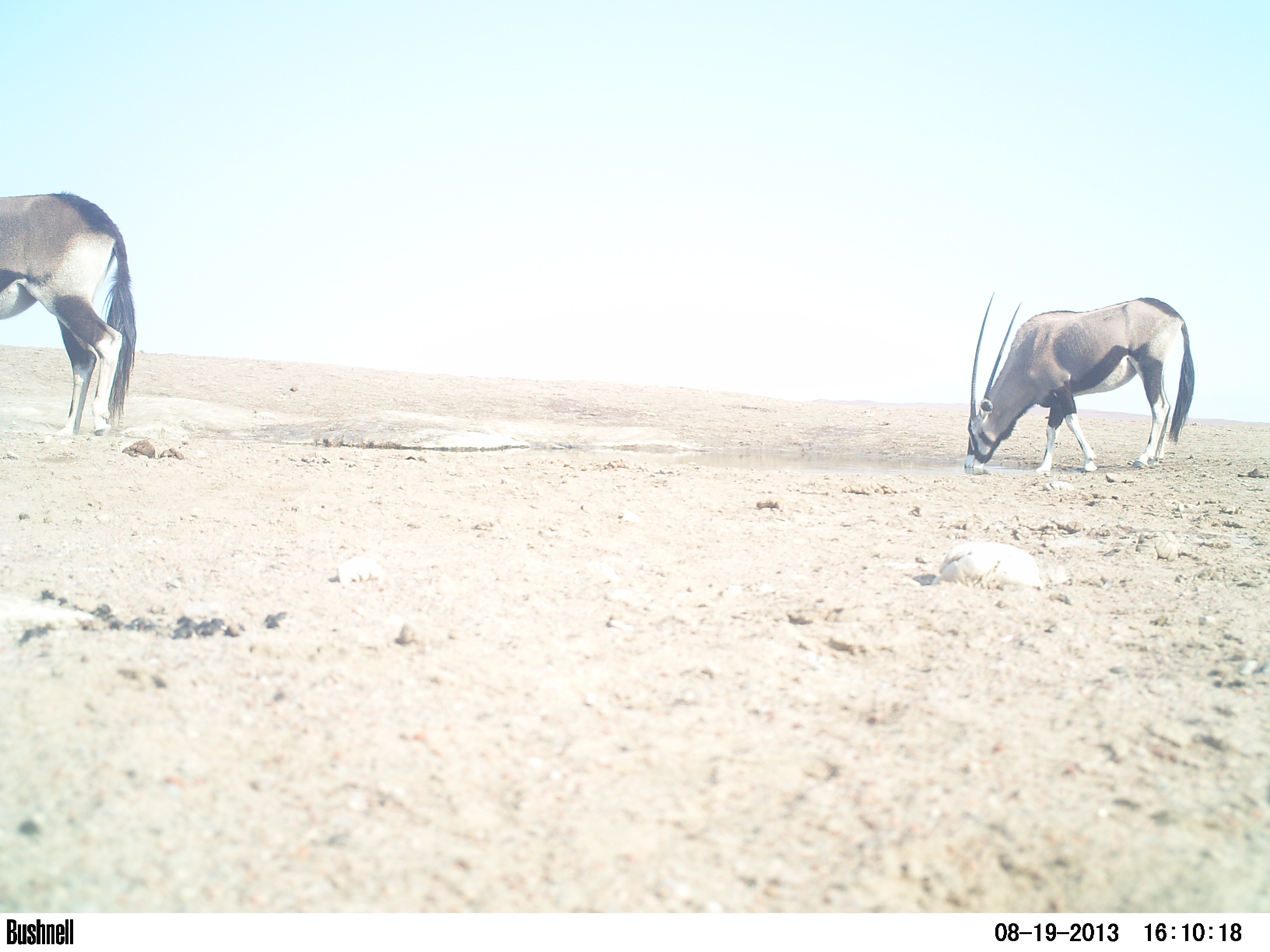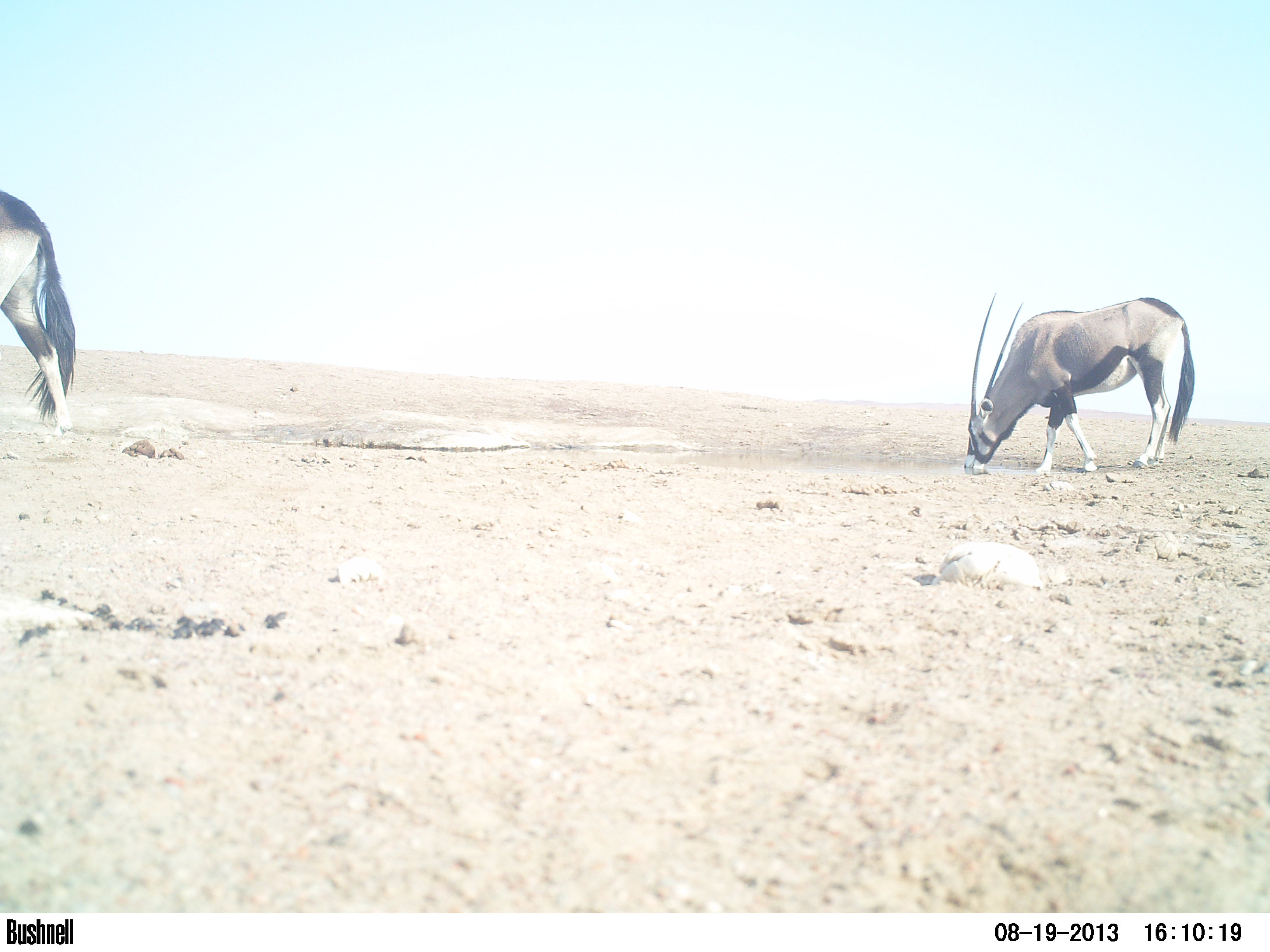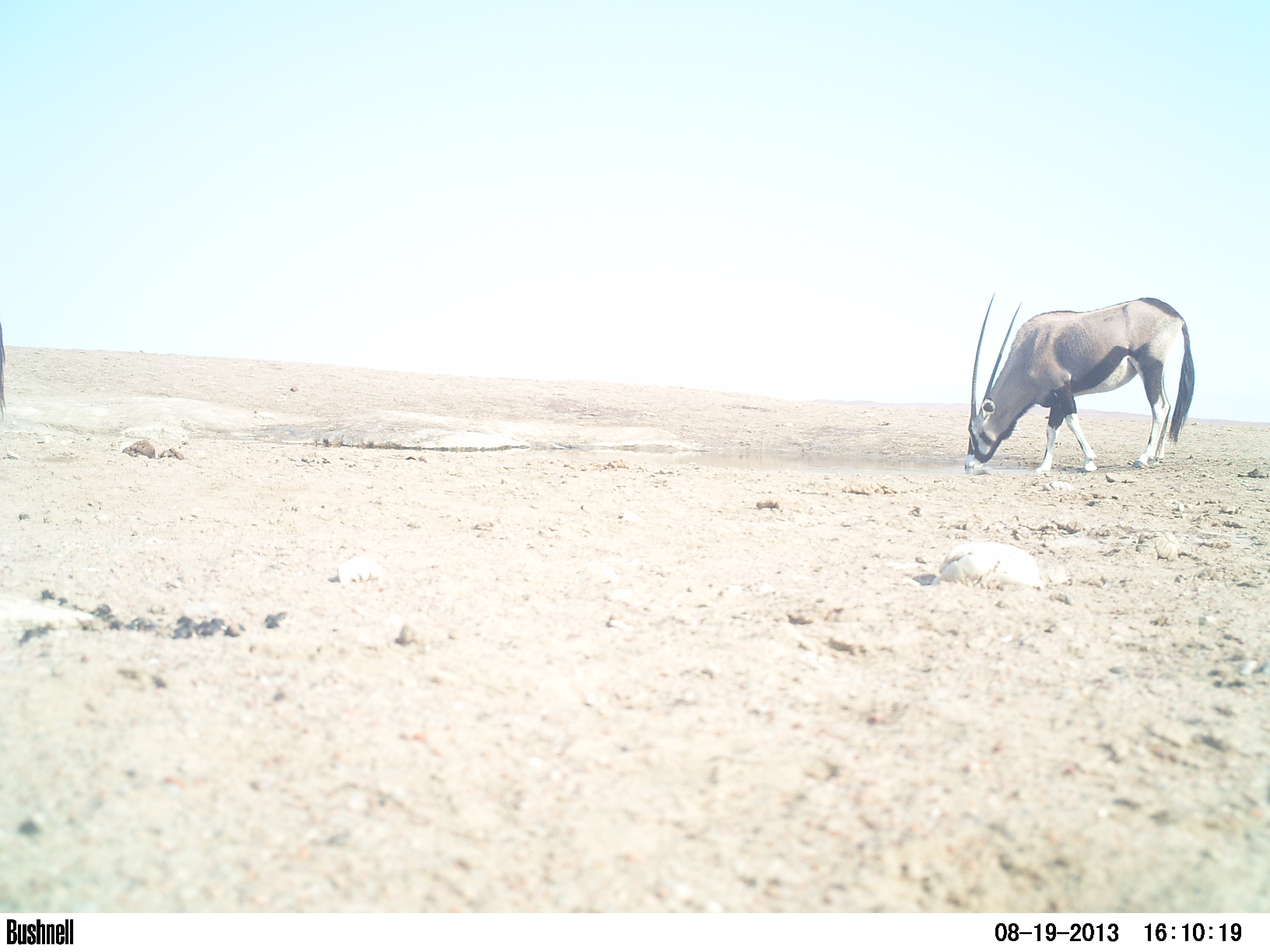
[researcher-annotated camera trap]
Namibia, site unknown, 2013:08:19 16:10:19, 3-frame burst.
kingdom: Animalia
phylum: Chordata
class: Mammalia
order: Artiodactyla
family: Bovidae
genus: Oryx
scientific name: Oryx gazella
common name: gemsbok